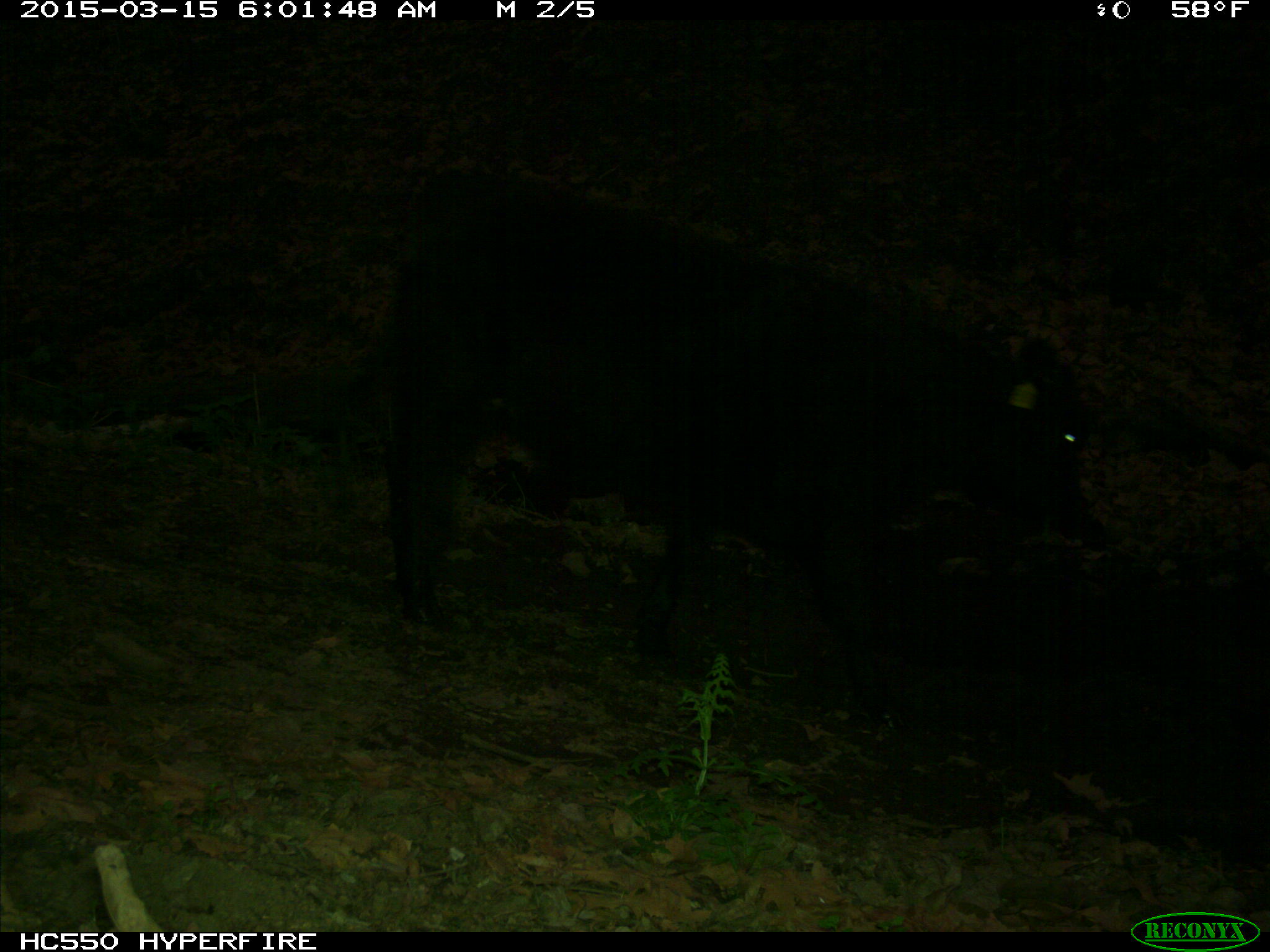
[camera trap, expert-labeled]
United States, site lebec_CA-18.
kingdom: Animalia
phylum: Chordata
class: Mammalia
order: Artiodactyla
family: Bovidae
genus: Bos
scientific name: Bos taurus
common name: domestic cow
Bos taurus (domestic cow).